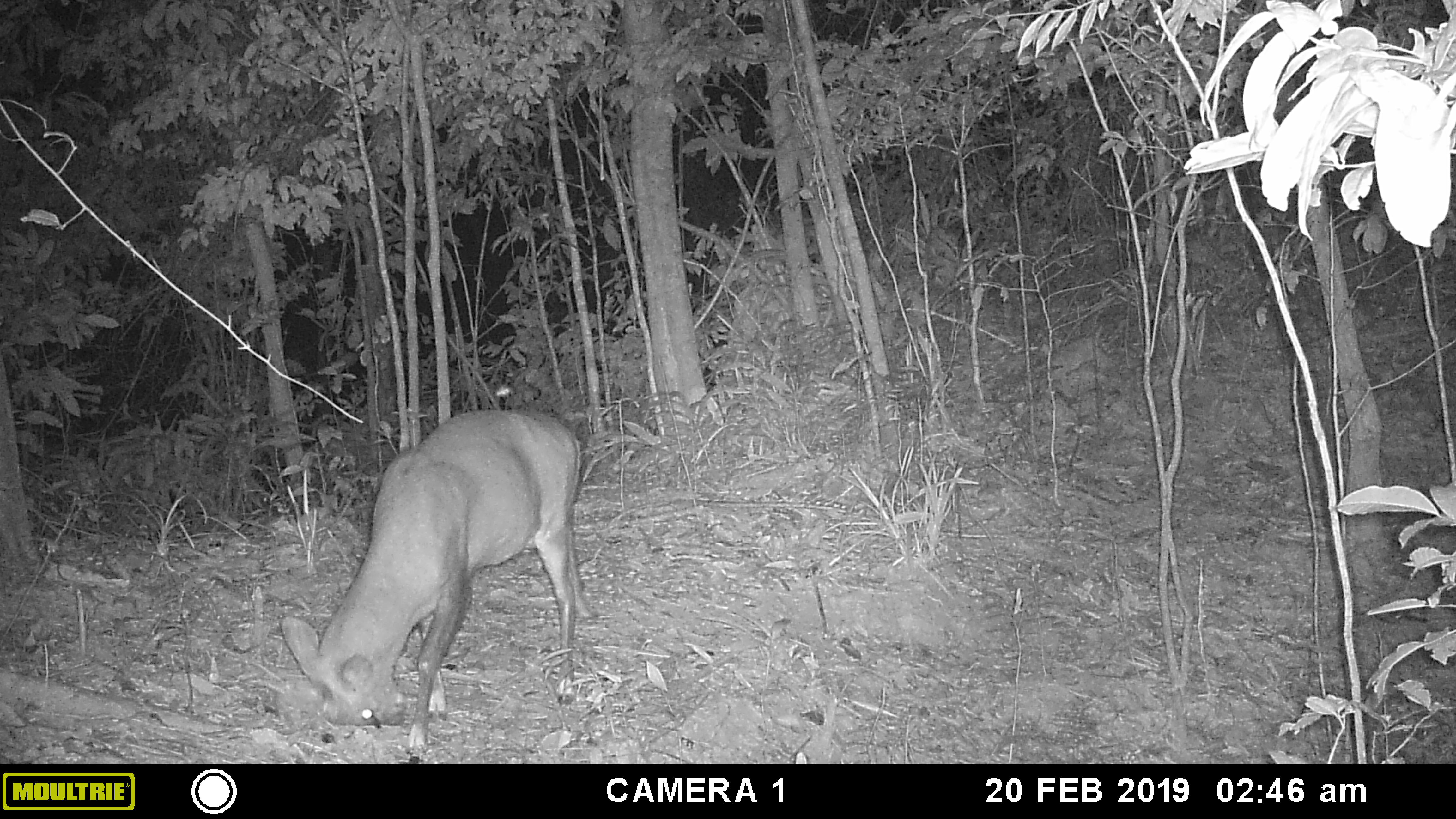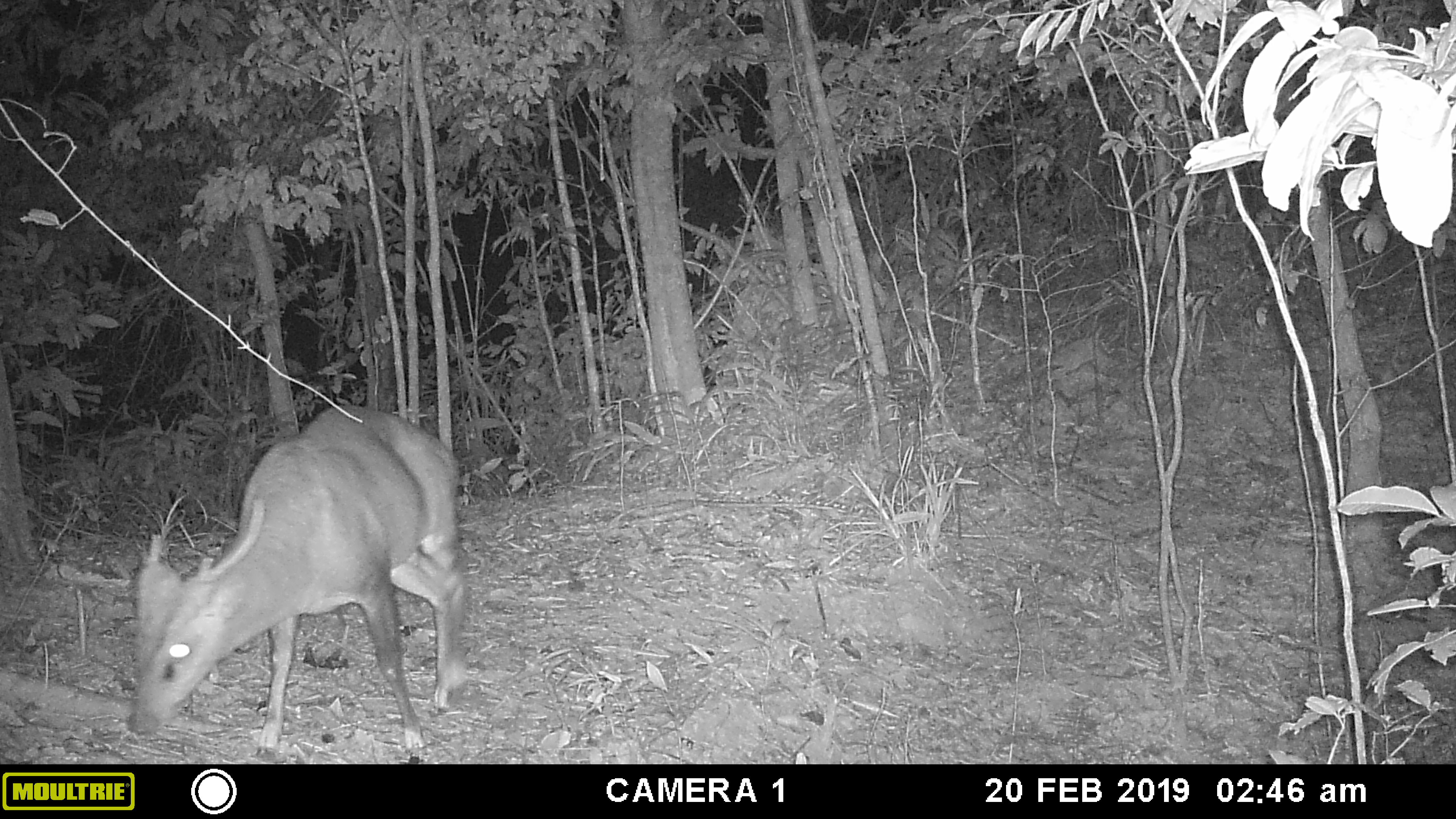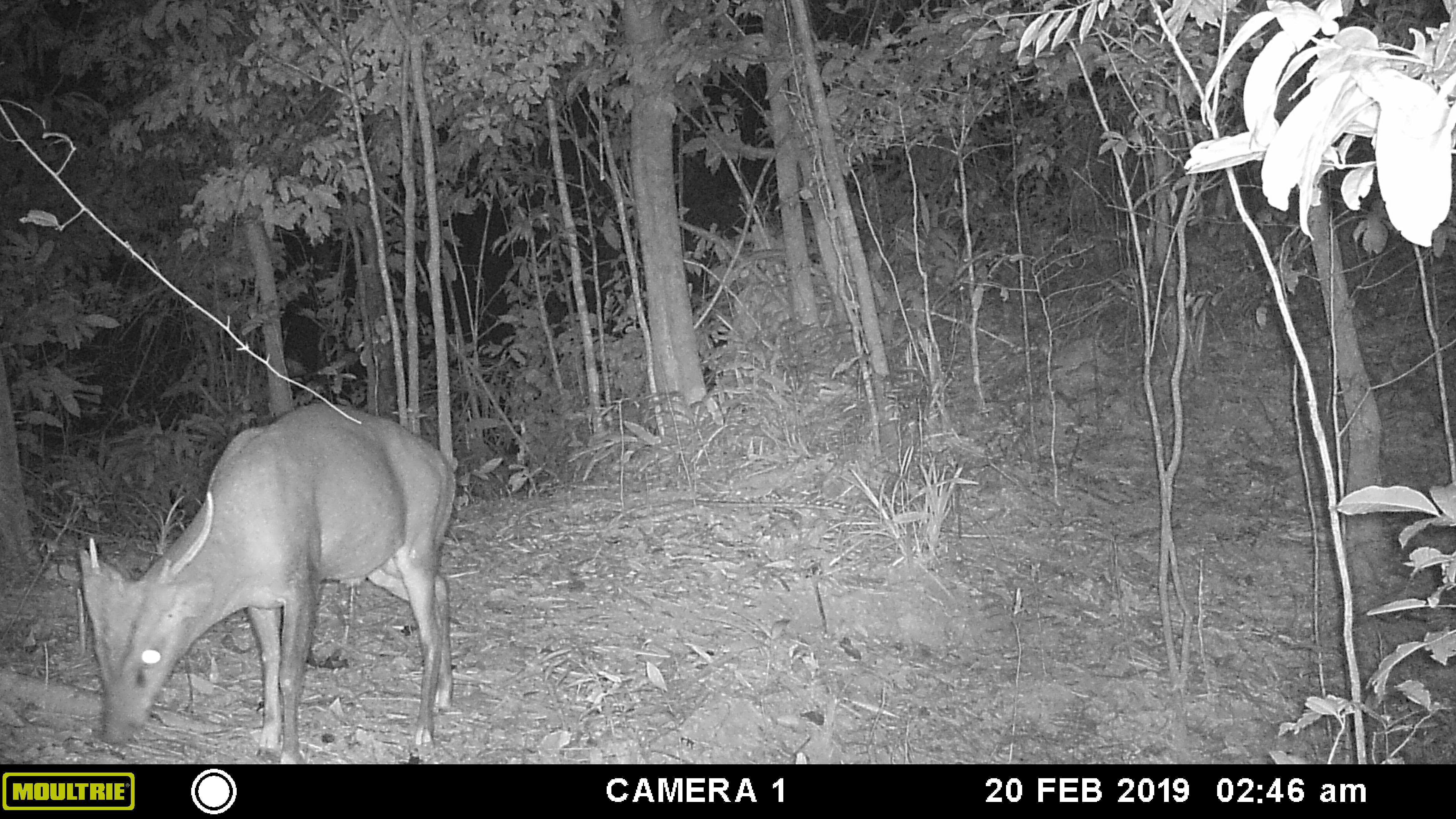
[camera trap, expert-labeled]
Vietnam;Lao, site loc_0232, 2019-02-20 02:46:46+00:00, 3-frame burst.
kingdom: Animalia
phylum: Chordata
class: Mammalia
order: Artiodactyla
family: Cervidae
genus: Muntiacus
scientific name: Muntiacus vuquangensis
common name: large-antlered muntjac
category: large antlered muntjac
Large antlered muntjac (large-antlered muntjac) (Muntiacus vuquangensis). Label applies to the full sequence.